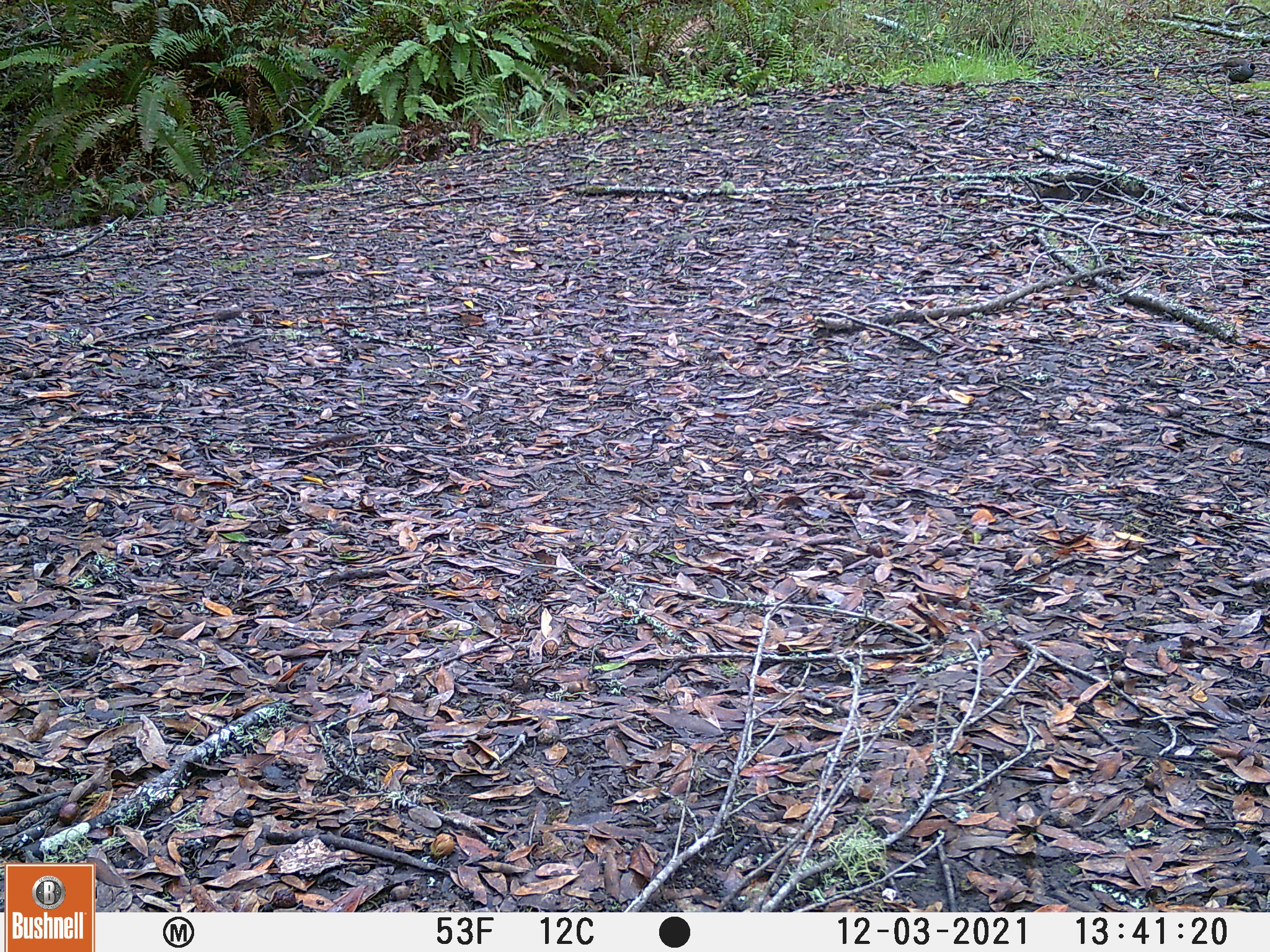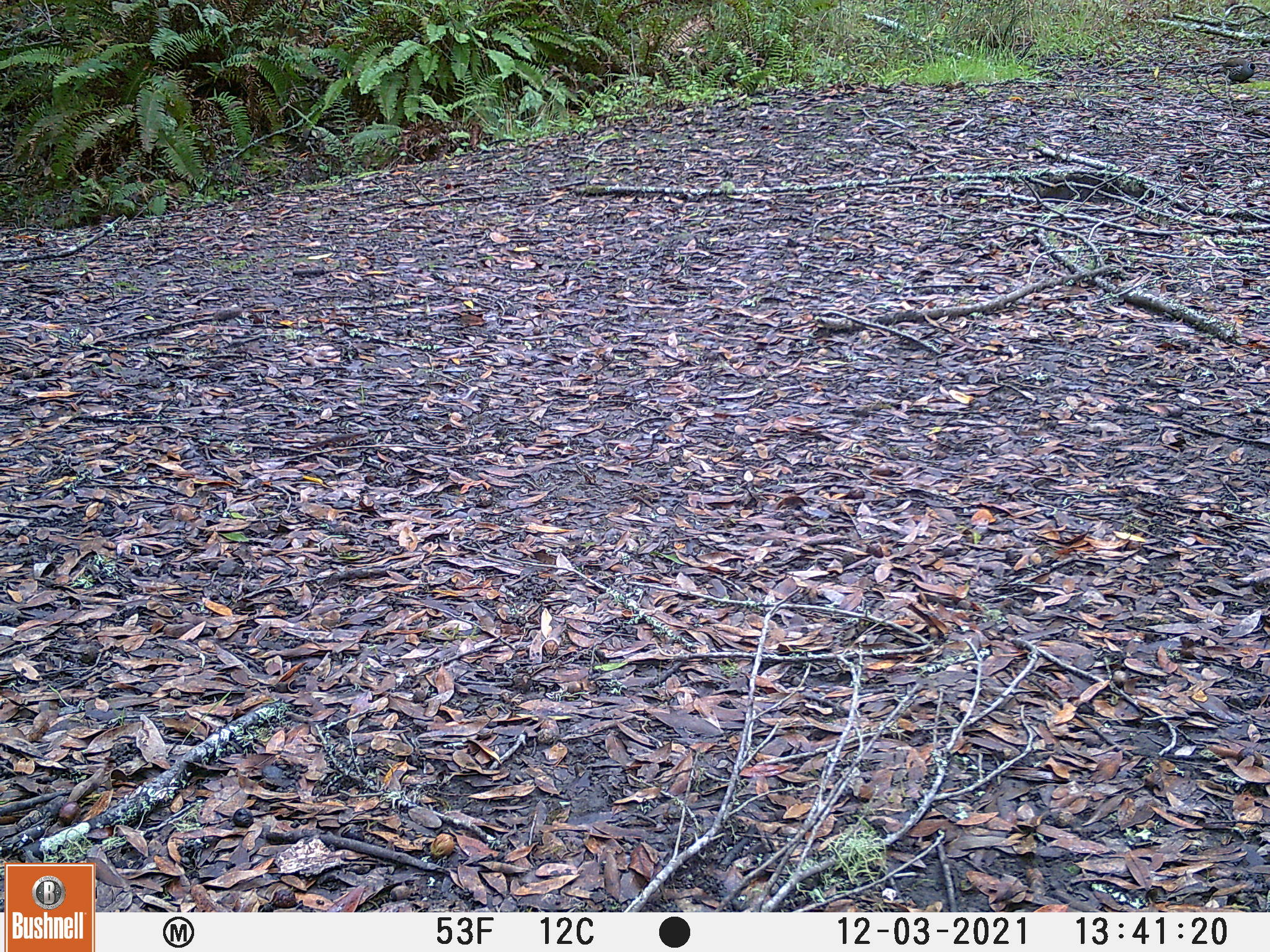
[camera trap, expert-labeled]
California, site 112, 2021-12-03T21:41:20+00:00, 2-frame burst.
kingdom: Animalia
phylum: Chordata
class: Aves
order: Galliformes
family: Odontophoridae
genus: Callipepla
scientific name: Callipepla californica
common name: california quail